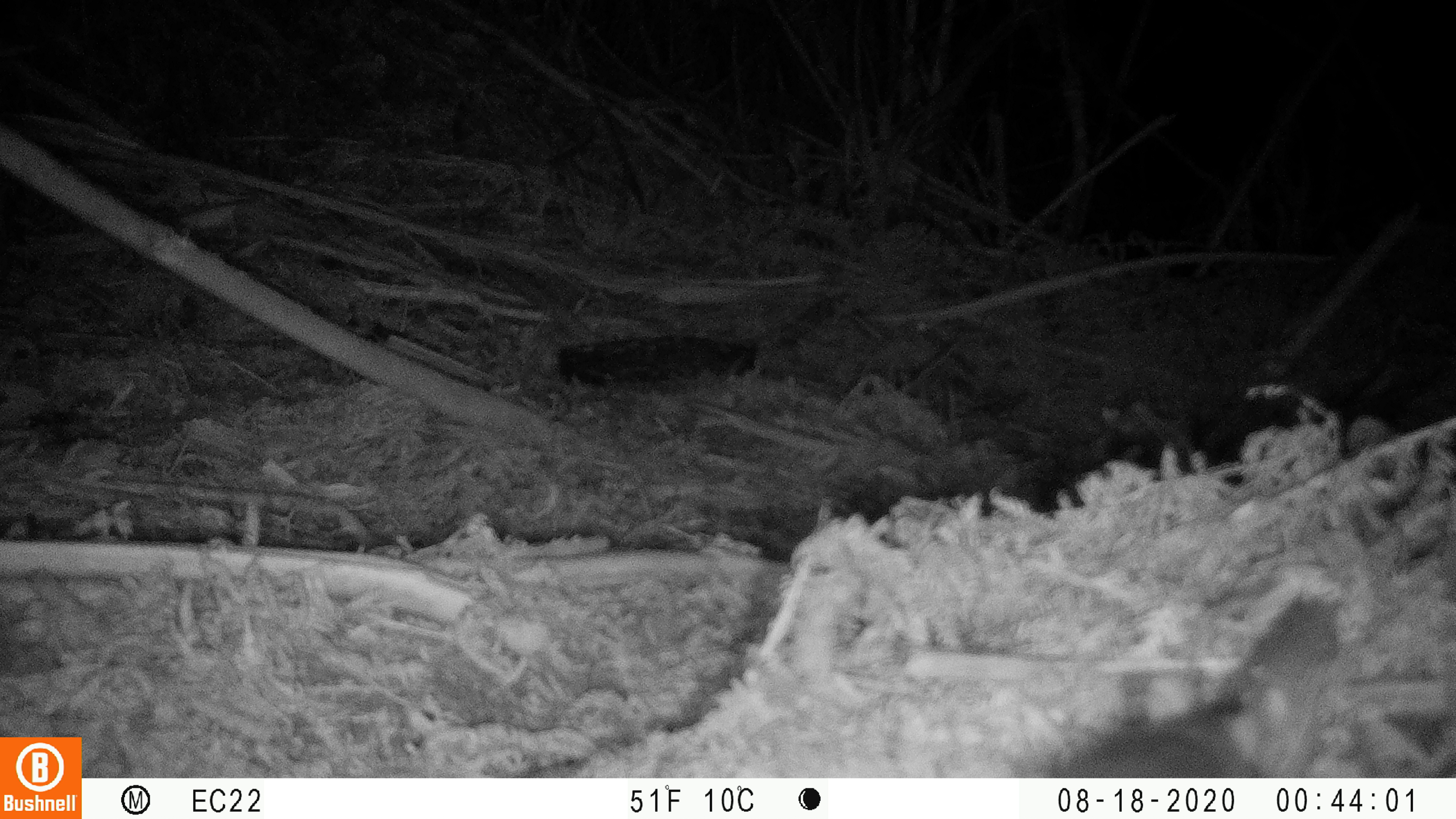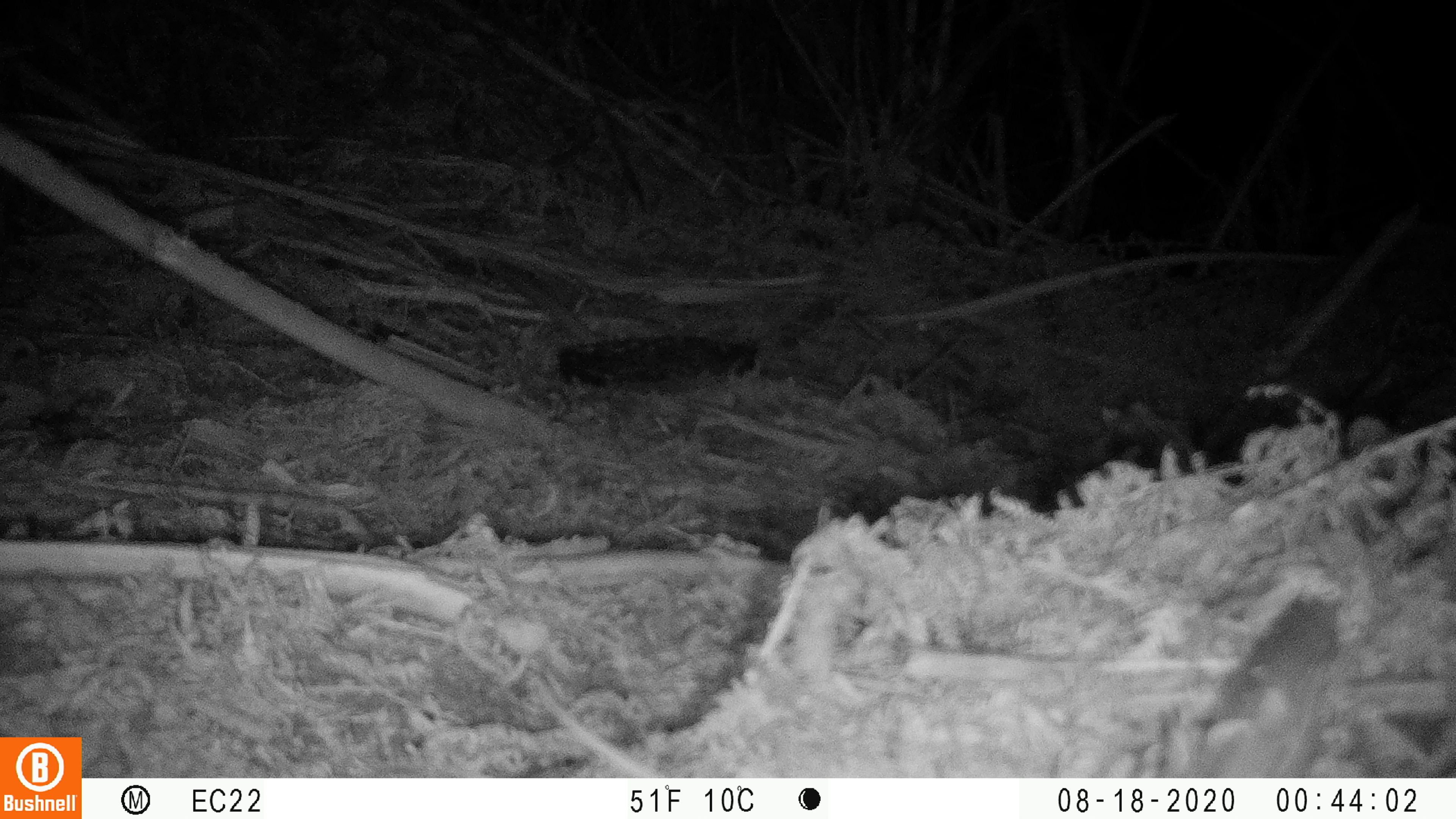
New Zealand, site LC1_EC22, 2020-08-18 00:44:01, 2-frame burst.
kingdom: Animalia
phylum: Chordata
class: Mammalia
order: Rodentia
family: Muridae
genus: Rattus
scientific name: Rattus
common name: rat